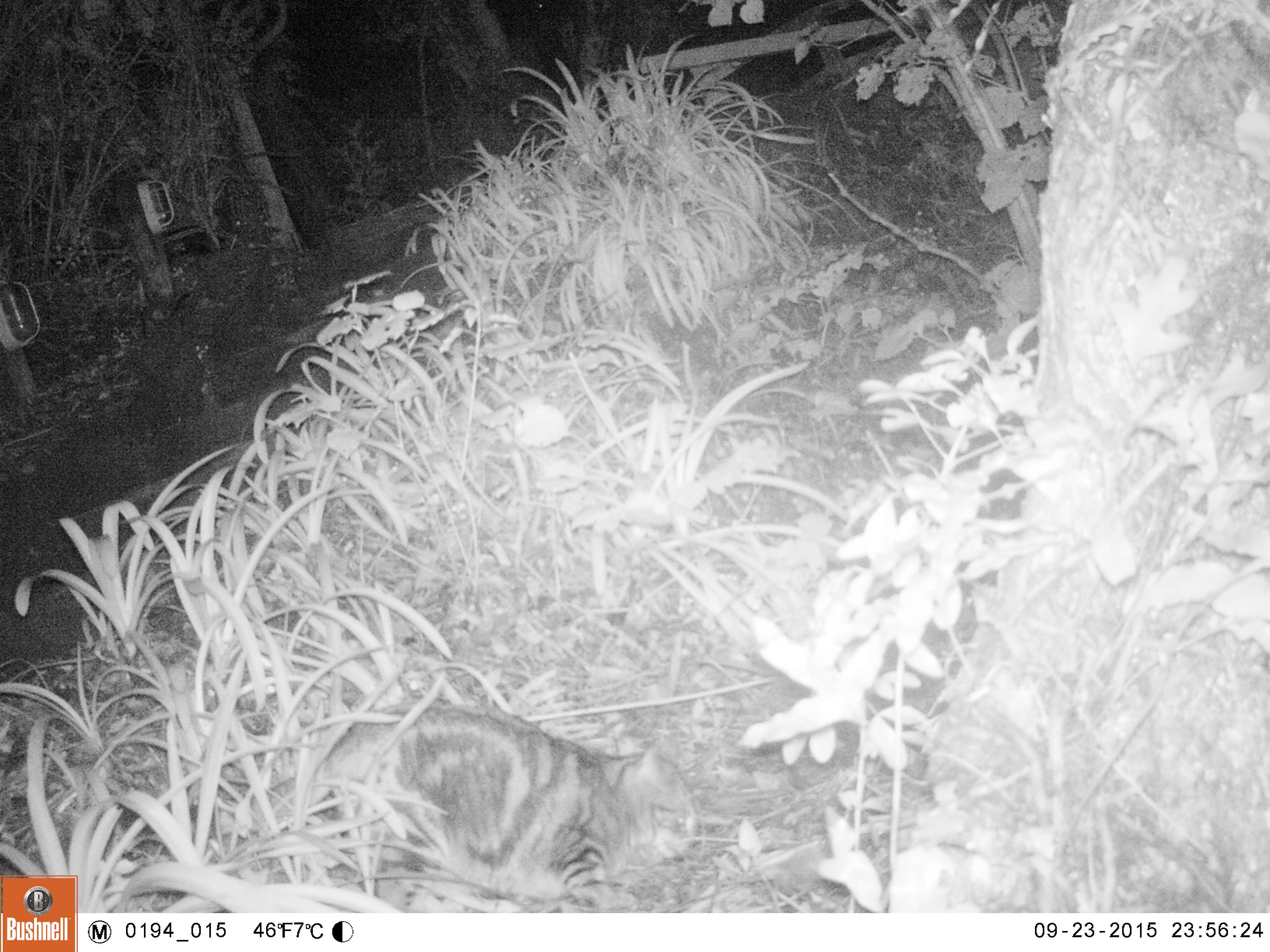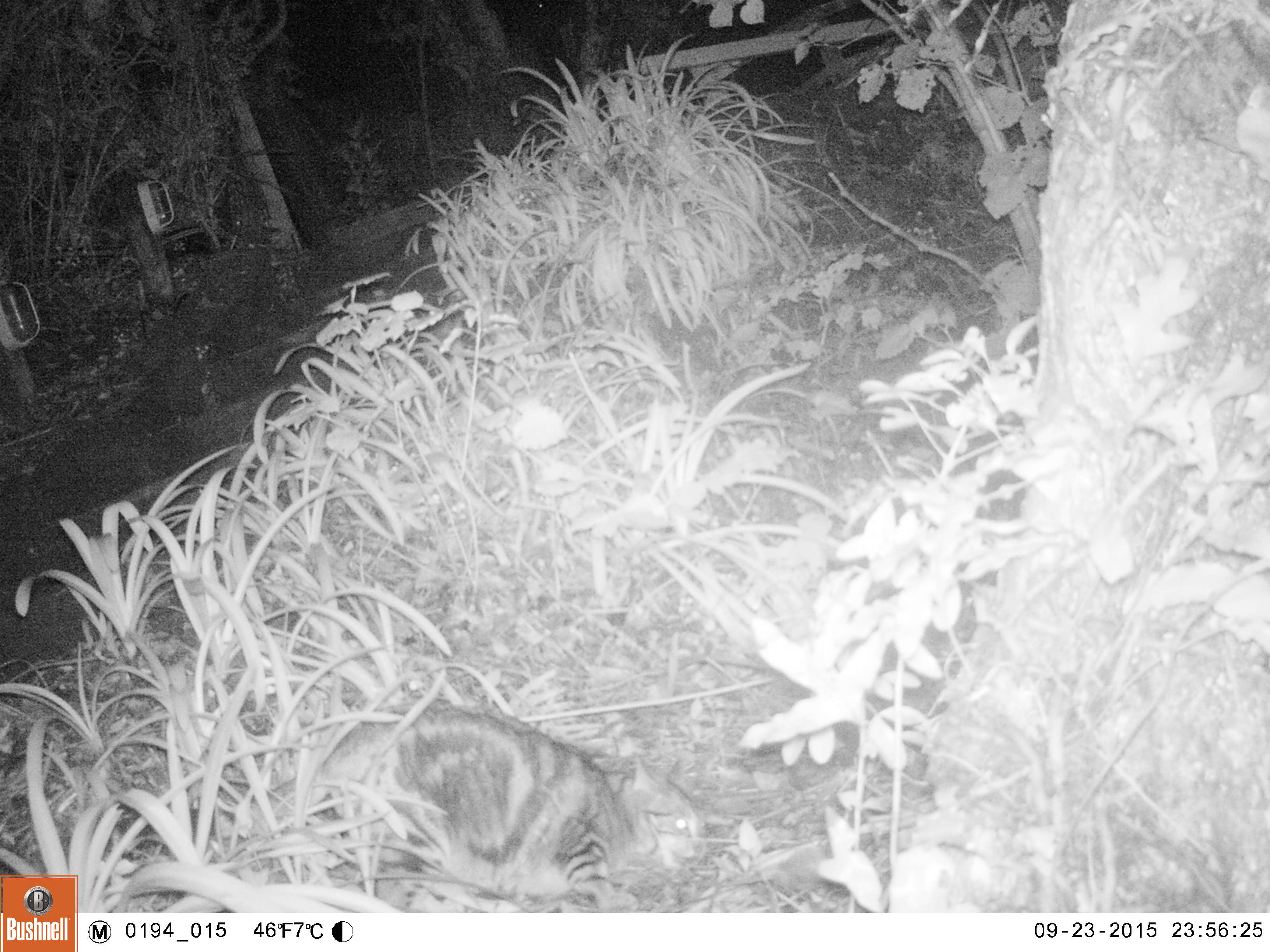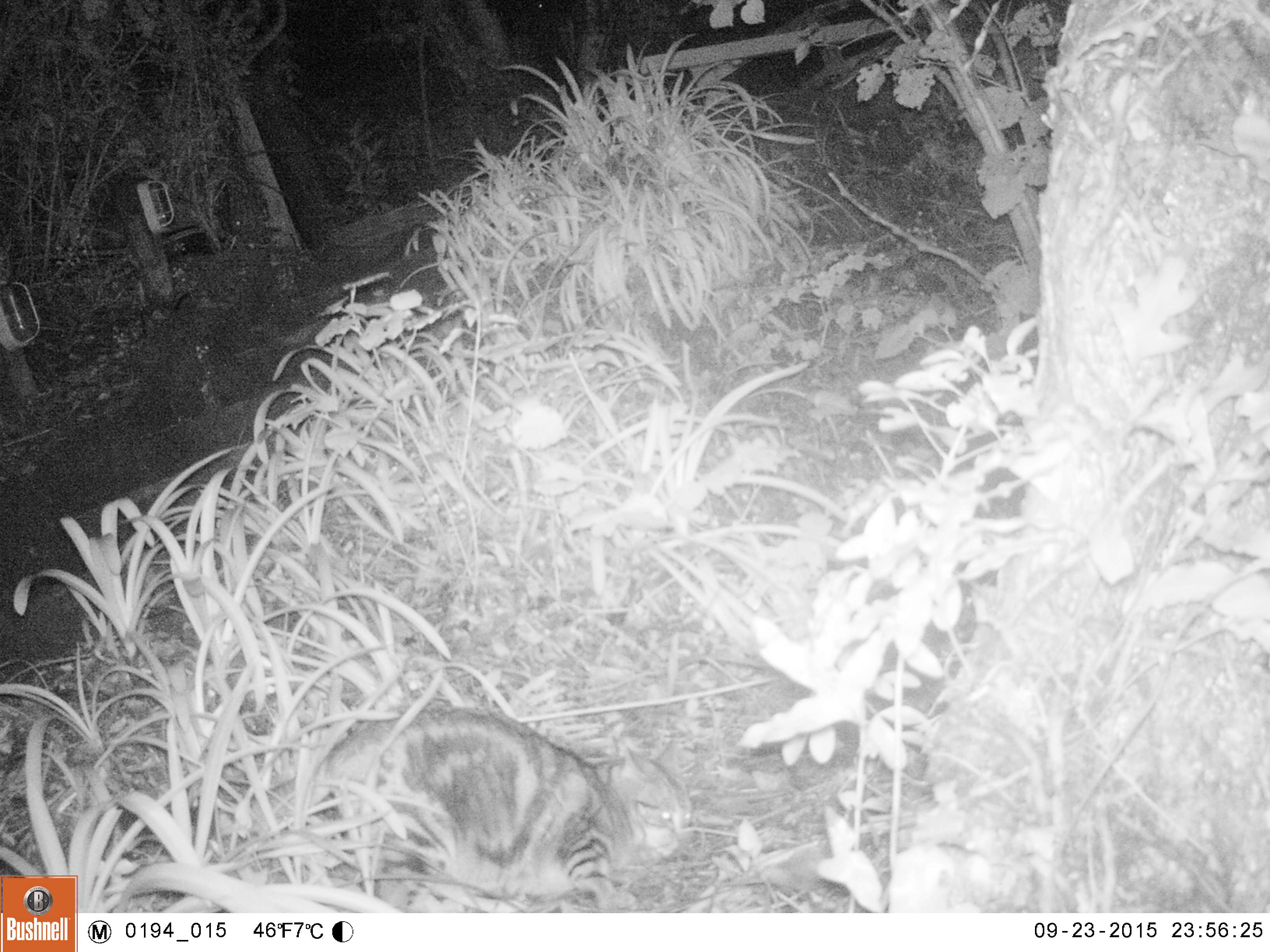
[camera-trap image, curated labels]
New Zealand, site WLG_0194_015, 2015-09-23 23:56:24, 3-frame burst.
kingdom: Animalia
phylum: Chordata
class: Mammalia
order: Carnivora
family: Felidae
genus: Felis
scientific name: Felis catus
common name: domestic cat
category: cat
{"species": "cat (domestic cat) (Felis catus)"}